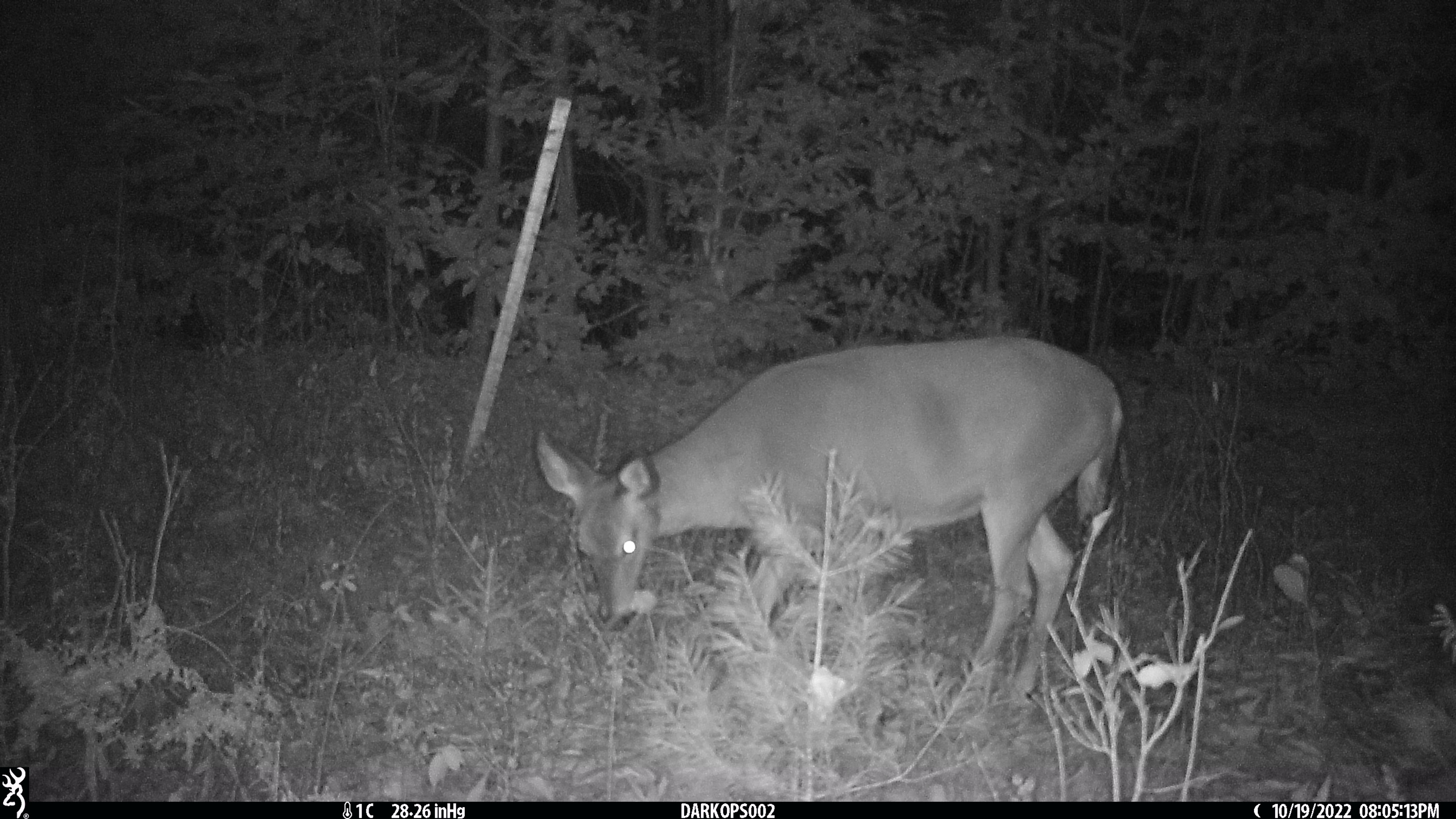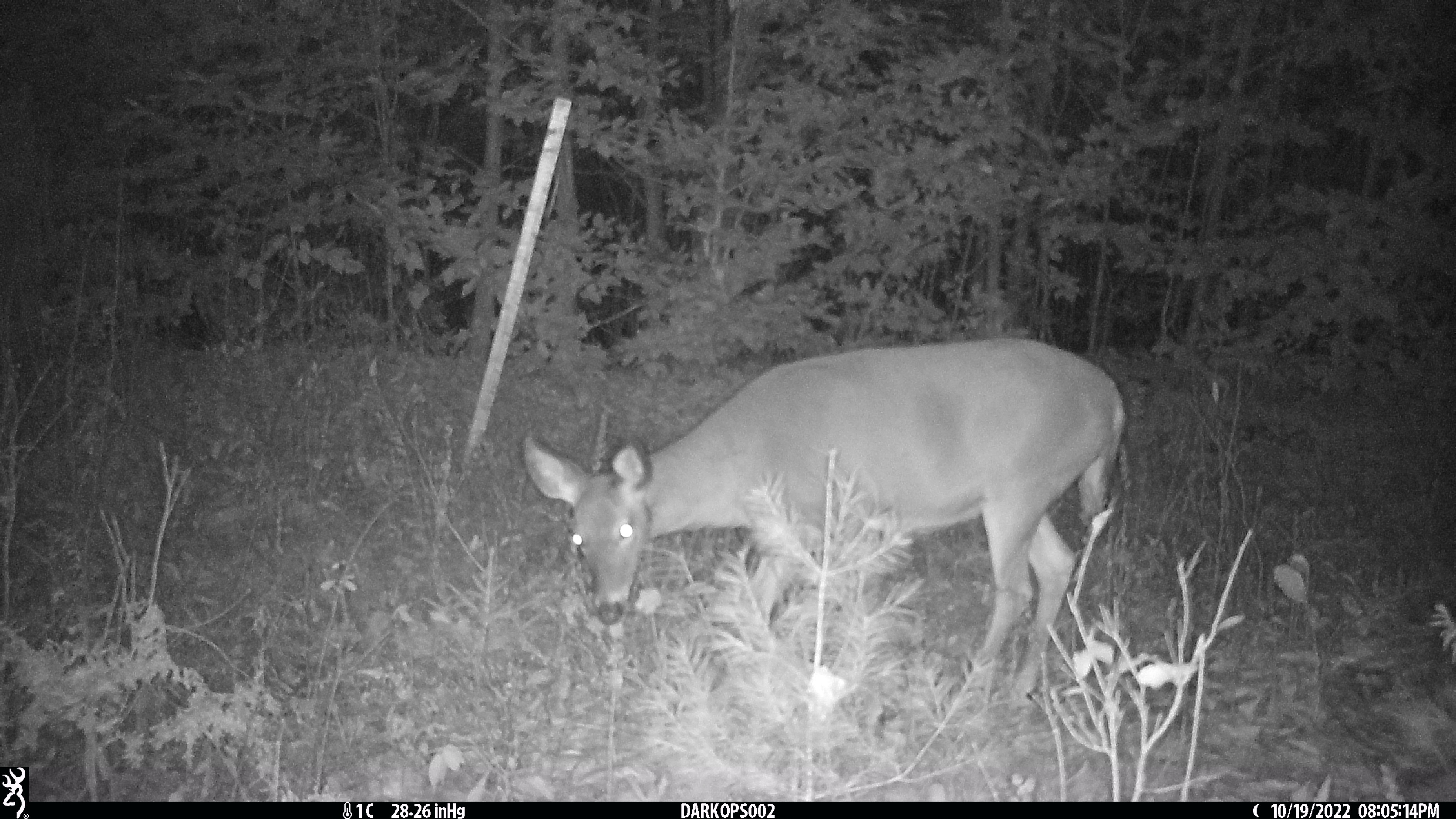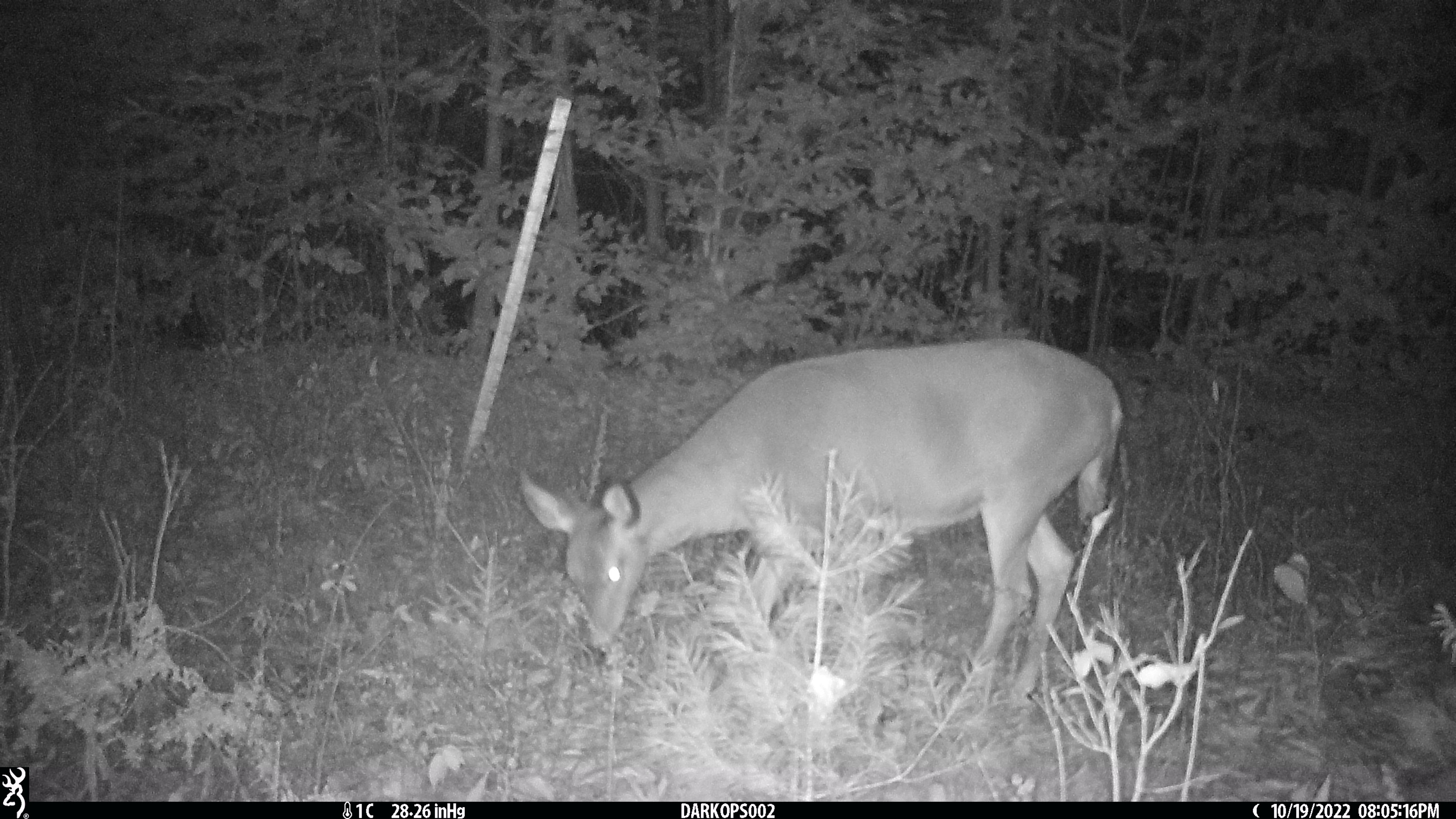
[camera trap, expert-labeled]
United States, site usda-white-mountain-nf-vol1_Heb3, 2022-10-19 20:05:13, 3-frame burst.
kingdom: Animalia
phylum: Chordata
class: Mammalia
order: Artiodactyla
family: Cervidae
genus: Odocoileus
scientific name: Odocoileus virginianus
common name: white-tailed deer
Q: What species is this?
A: White-tailed deer (Odocoileus virginianus).